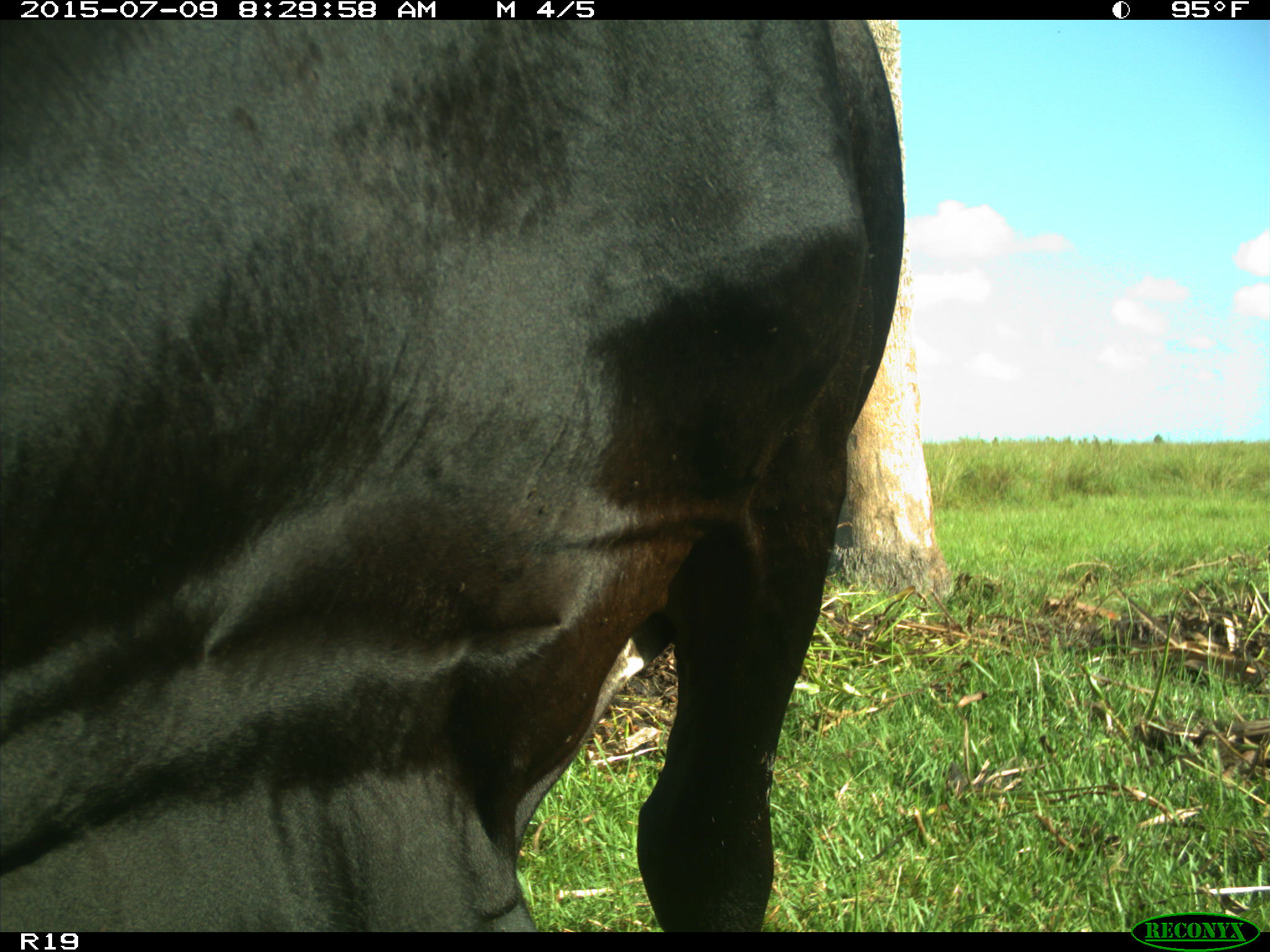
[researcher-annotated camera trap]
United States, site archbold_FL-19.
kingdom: Animalia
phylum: Chordata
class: Mammalia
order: Artiodactyla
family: Bovidae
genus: Bos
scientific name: Bos taurus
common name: domestic cow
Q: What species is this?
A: Bos taurus (domestic cow).